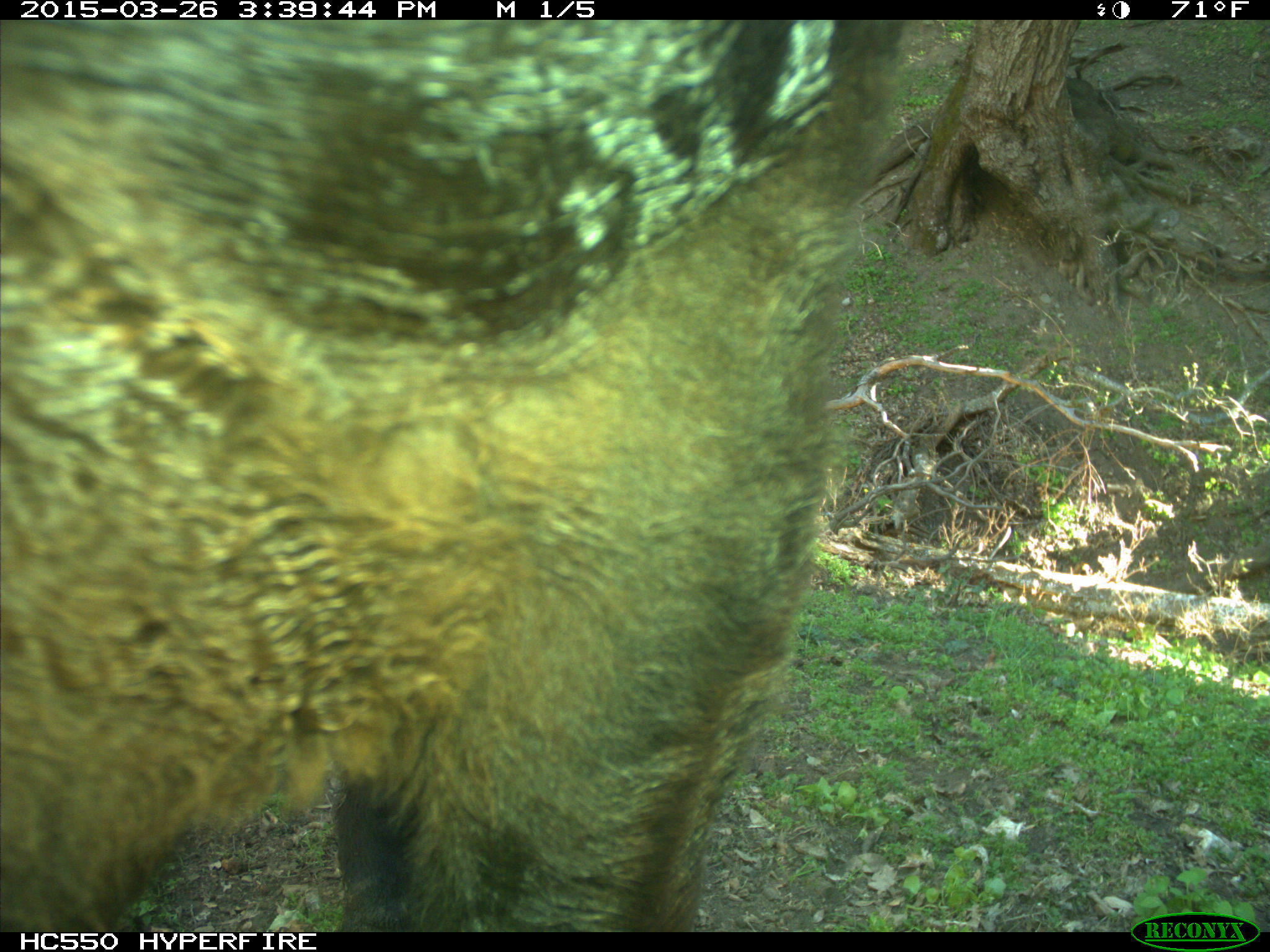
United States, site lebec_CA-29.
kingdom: Animalia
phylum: Chordata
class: Mammalia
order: Artiodactyla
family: Bovidae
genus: Bos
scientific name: Bos taurus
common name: domestic cow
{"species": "Bos taurus (domestic cow)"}